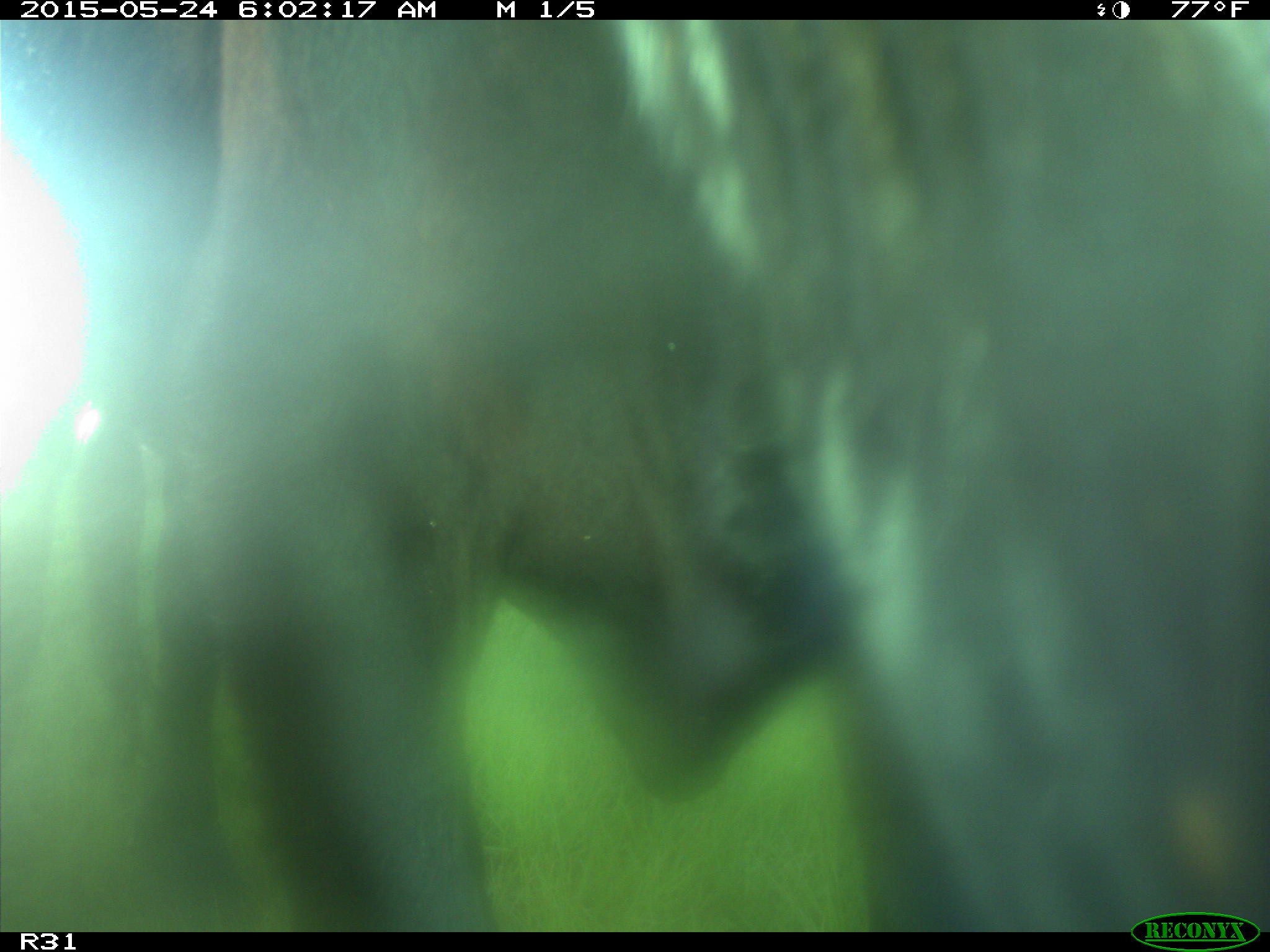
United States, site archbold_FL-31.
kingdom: Animalia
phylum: Chordata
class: Mammalia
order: Artiodactyla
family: Bovidae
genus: Bos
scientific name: Bos taurus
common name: domestic cow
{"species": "Bos taurus (domestic cow)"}